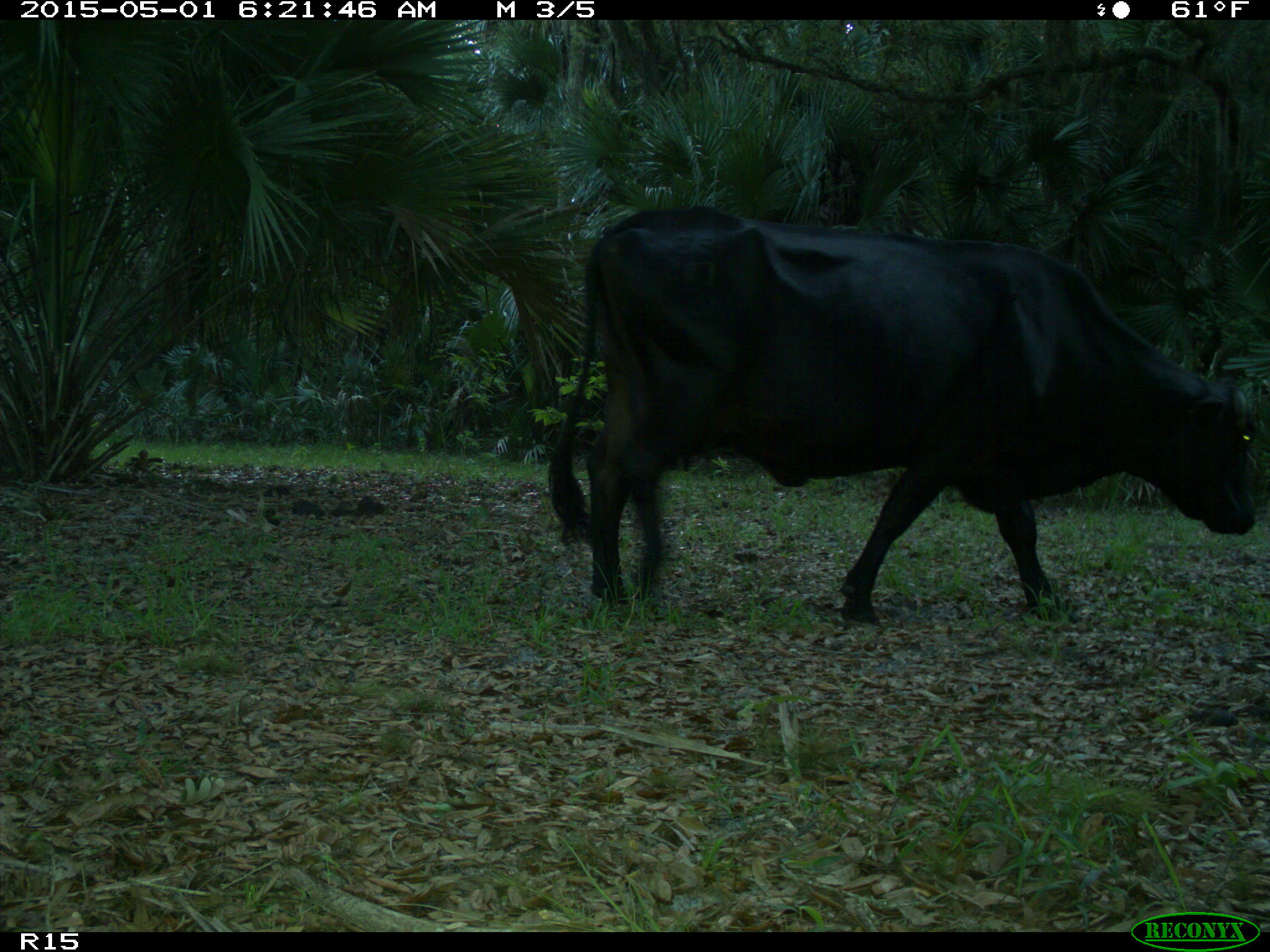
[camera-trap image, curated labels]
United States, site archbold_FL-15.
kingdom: Animalia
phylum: Chordata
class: Mammalia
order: Artiodactyla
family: Bovidae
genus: Bos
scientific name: Bos taurus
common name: domestic cow